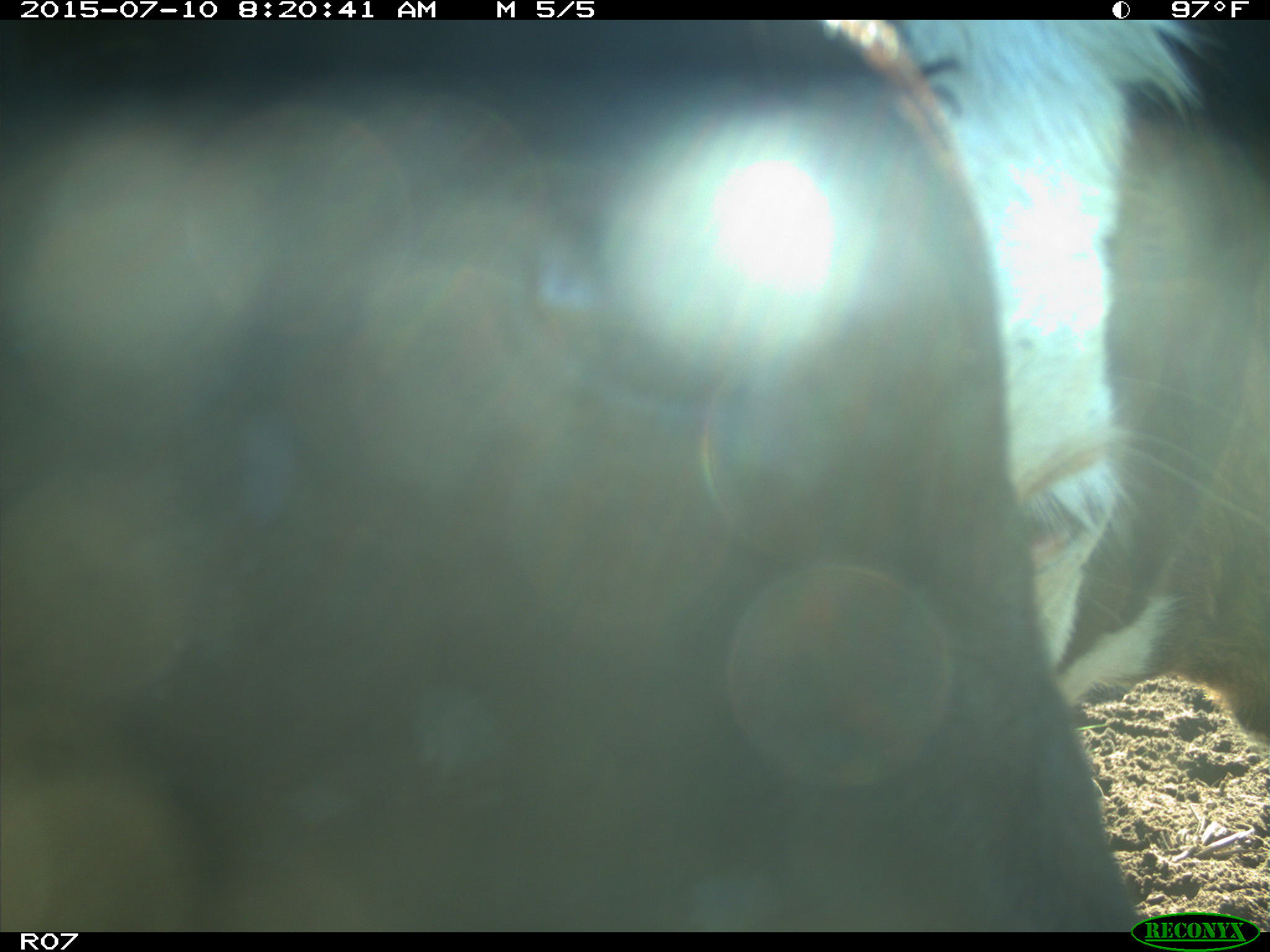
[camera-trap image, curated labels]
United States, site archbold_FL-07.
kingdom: Animalia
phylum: Chordata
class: Mammalia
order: Artiodactyla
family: Bovidae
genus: Bos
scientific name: Bos taurus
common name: domestic cow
Bos taurus (domestic cow).